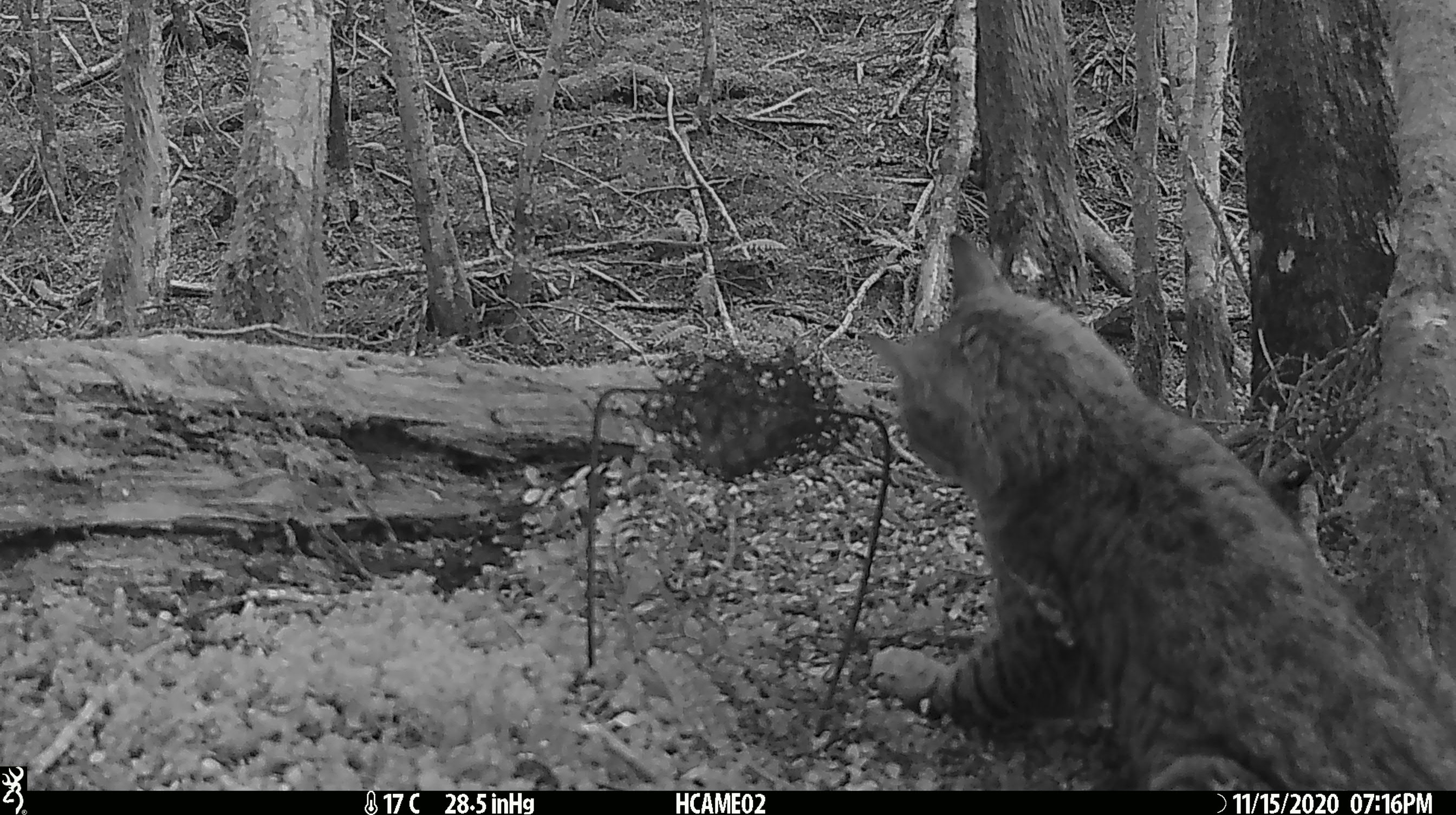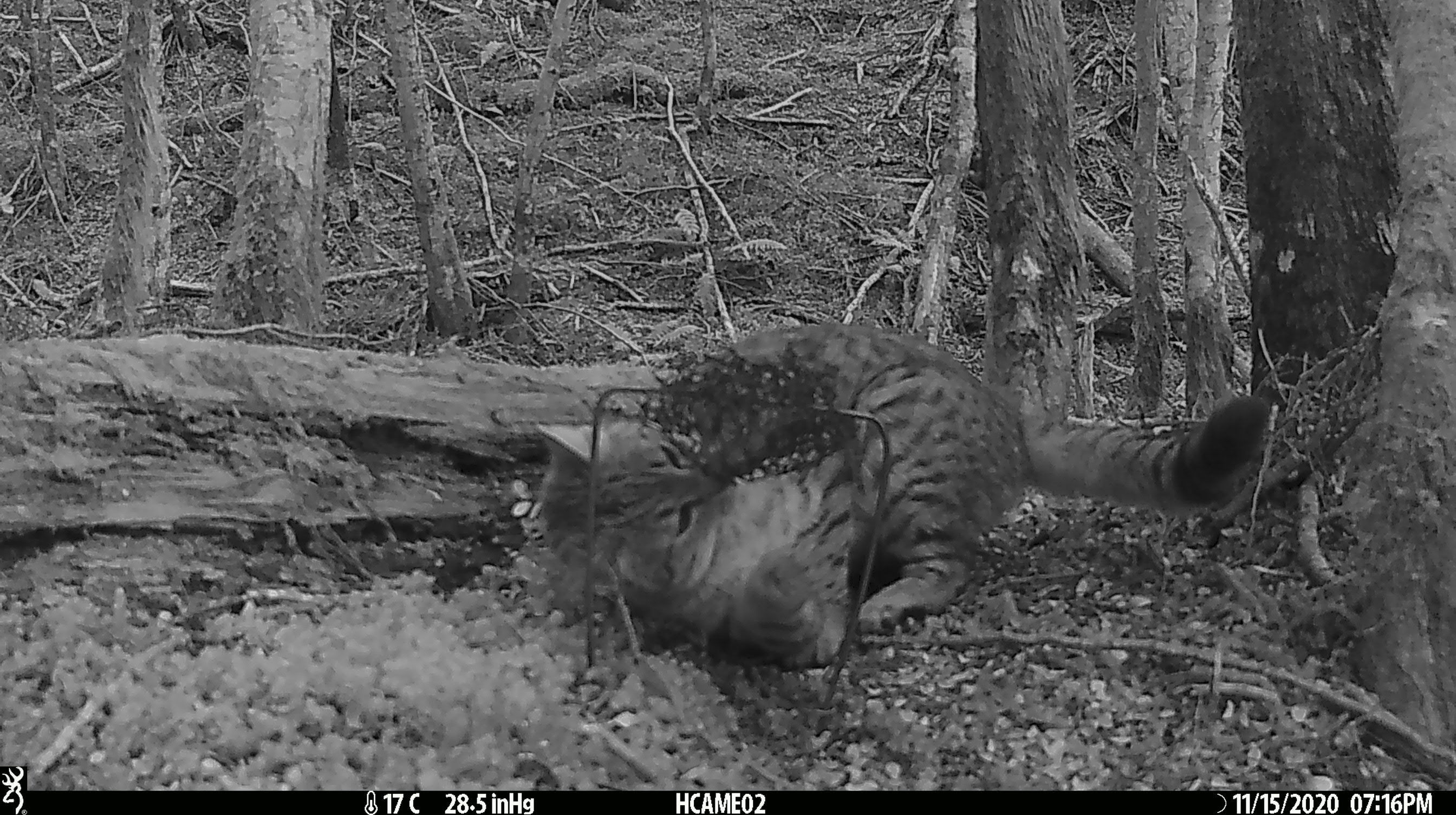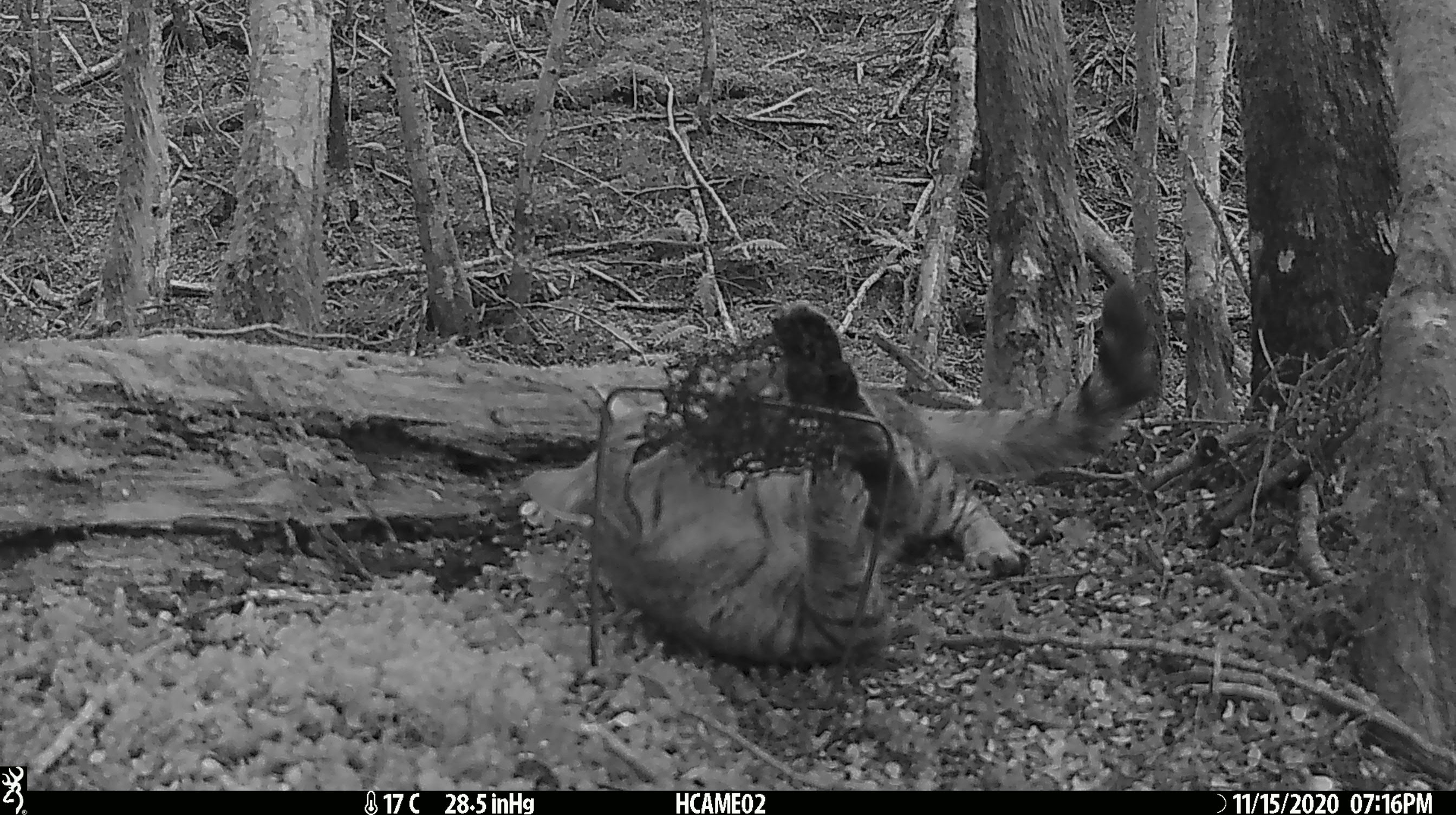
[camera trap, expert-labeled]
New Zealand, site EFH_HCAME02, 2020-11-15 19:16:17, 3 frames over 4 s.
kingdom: Animalia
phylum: Chordata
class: Mammalia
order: Carnivora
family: Felidae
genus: Felis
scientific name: Felis catus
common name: domestic cat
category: cat